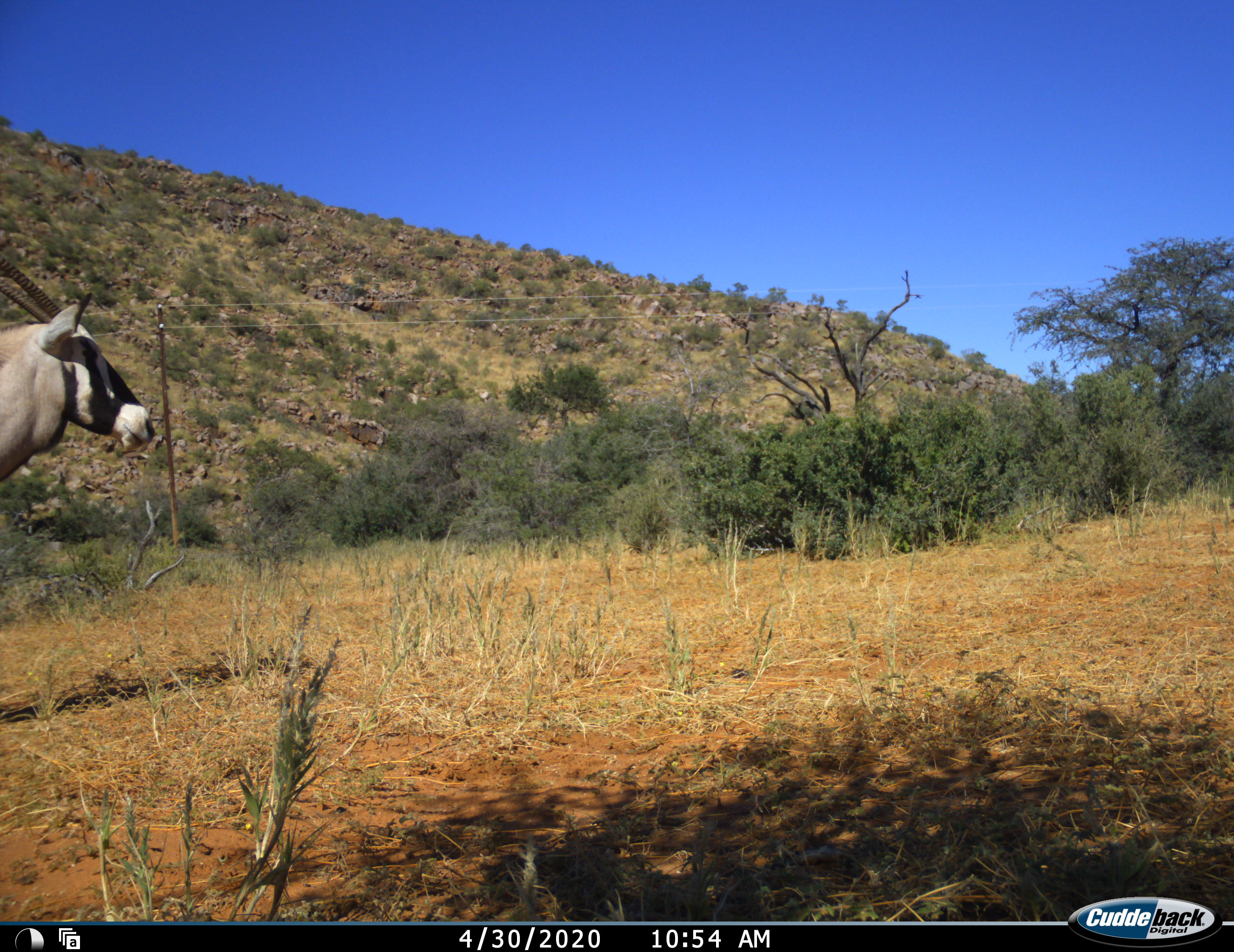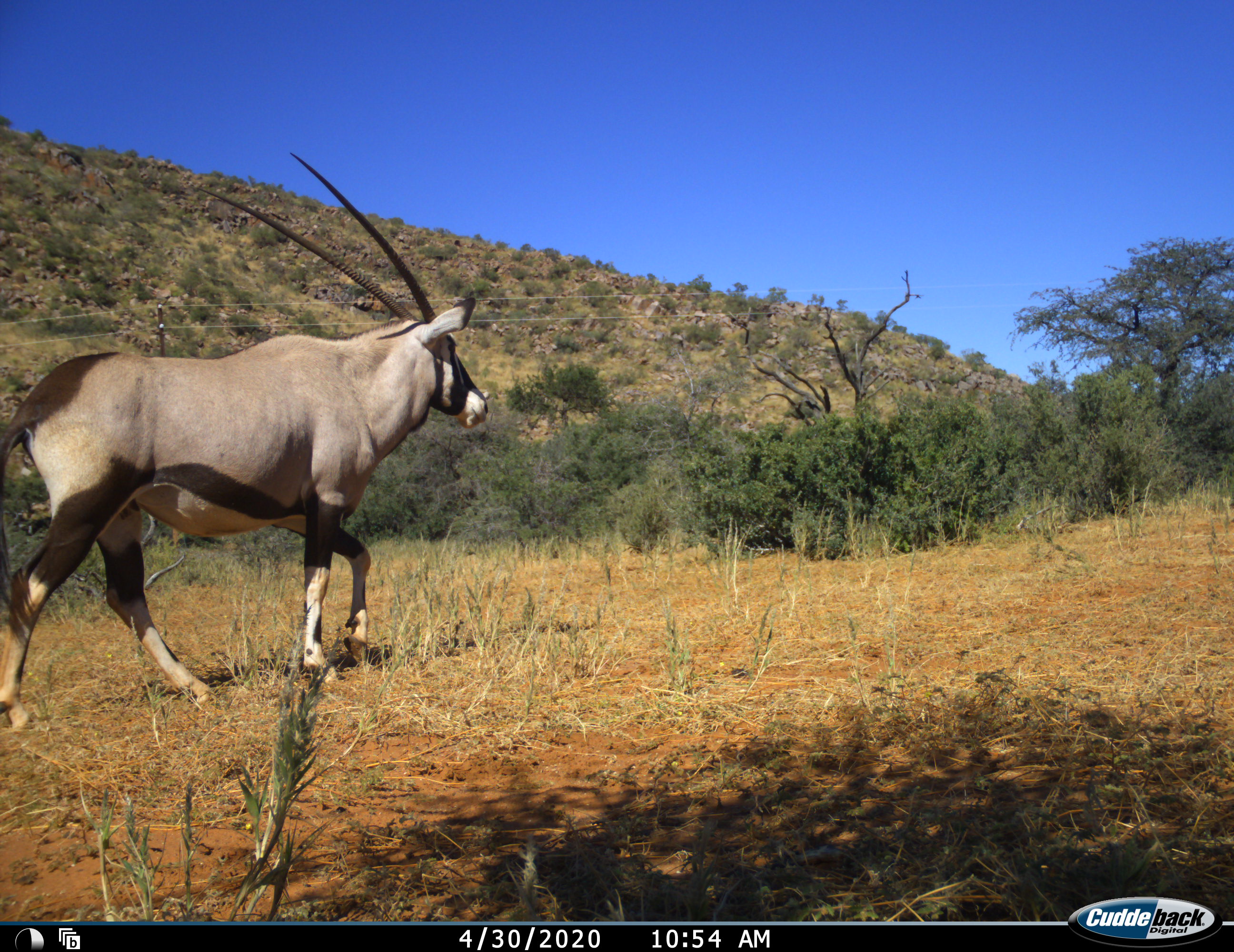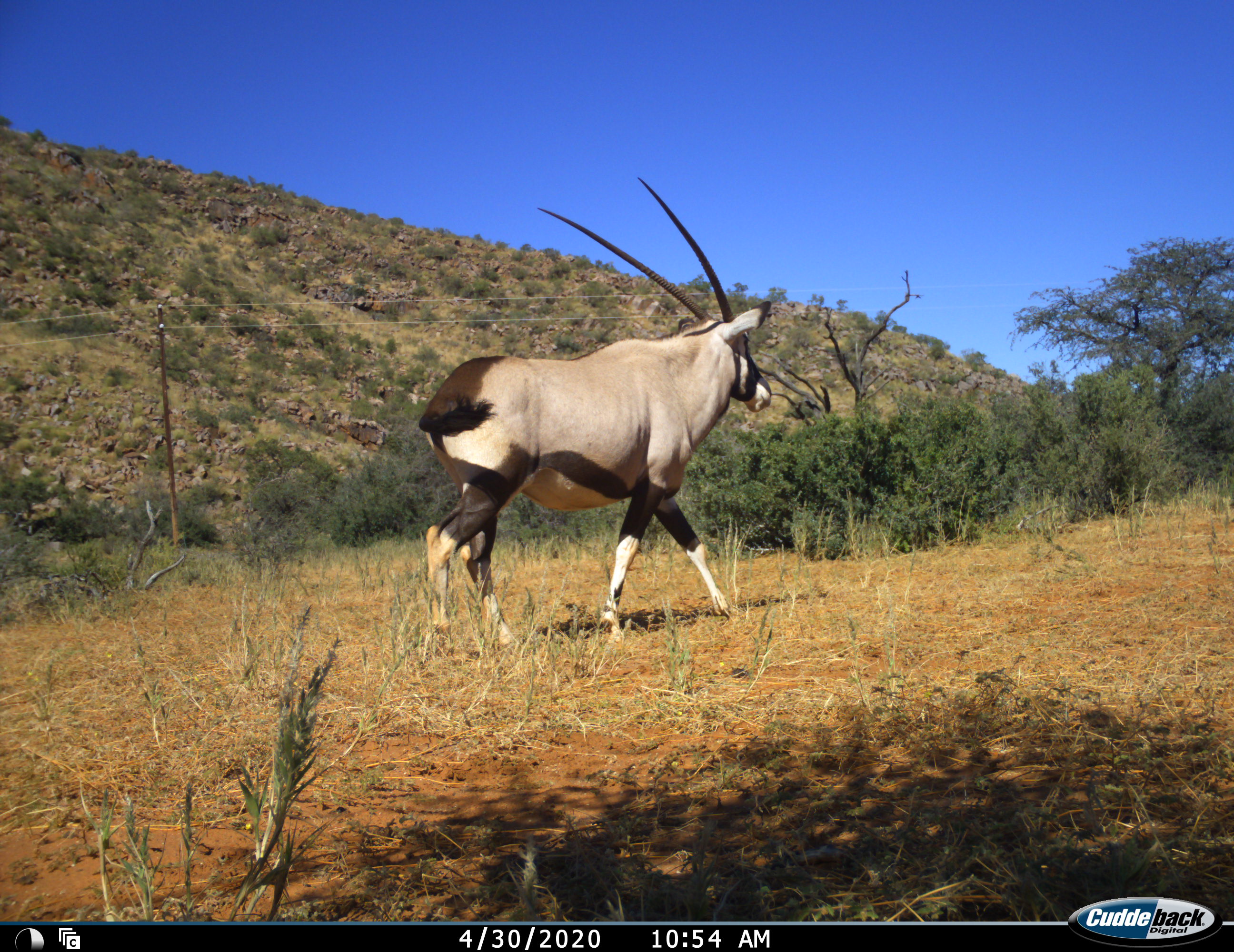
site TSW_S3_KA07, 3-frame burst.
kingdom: Animalia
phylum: Chordata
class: Mammalia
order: Artiodactyla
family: Bovidae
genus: Oryx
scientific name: Oryx gazella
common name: gemsbok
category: oryx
Oryx (gemsbok) (Oryx gazella), count 1. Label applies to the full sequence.